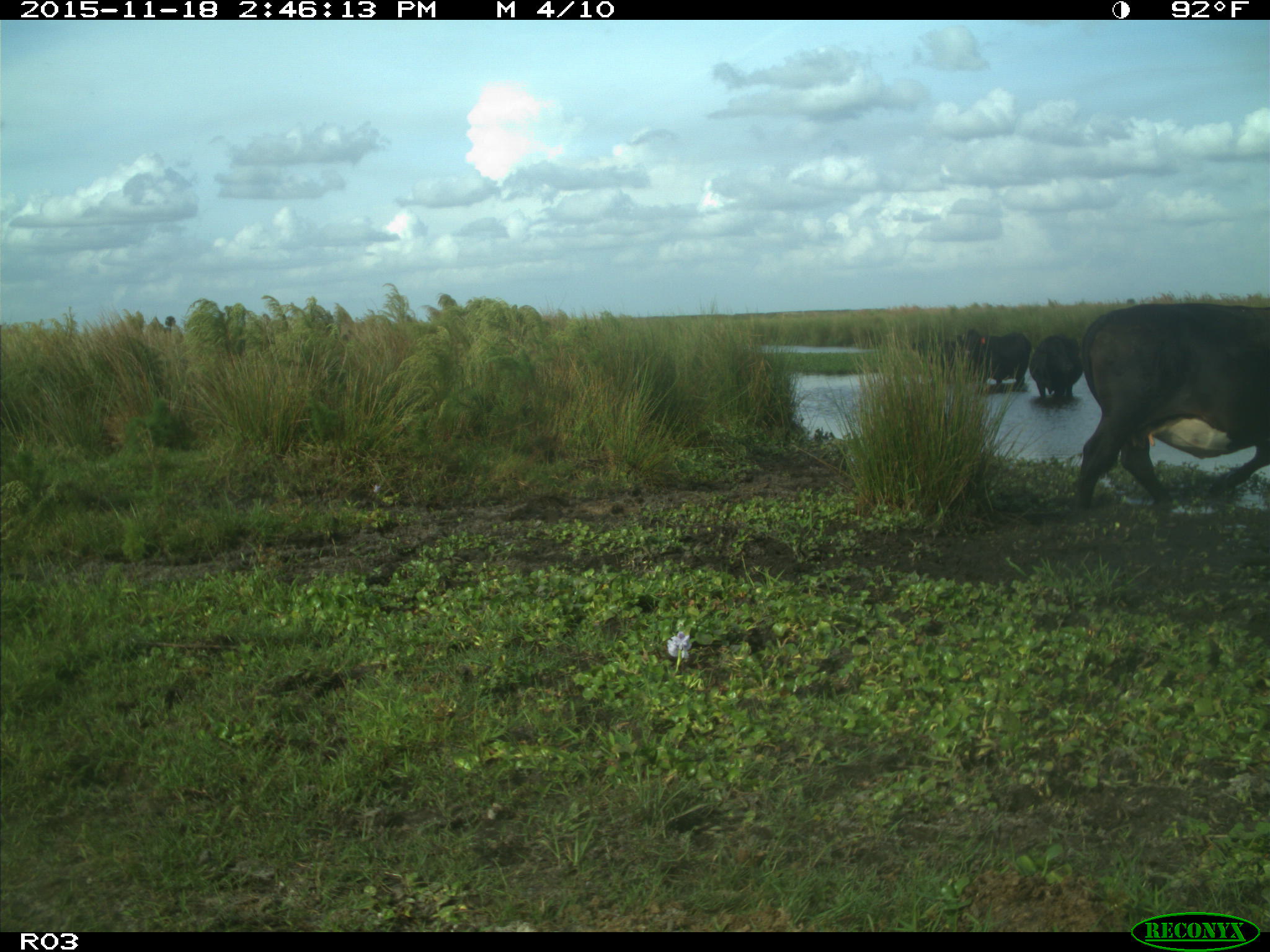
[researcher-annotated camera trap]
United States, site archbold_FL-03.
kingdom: Animalia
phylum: Chordata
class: Mammalia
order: Artiodactyla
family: Bovidae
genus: Bos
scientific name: Bos taurus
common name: domestic cow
Bos taurus (domestic cow).